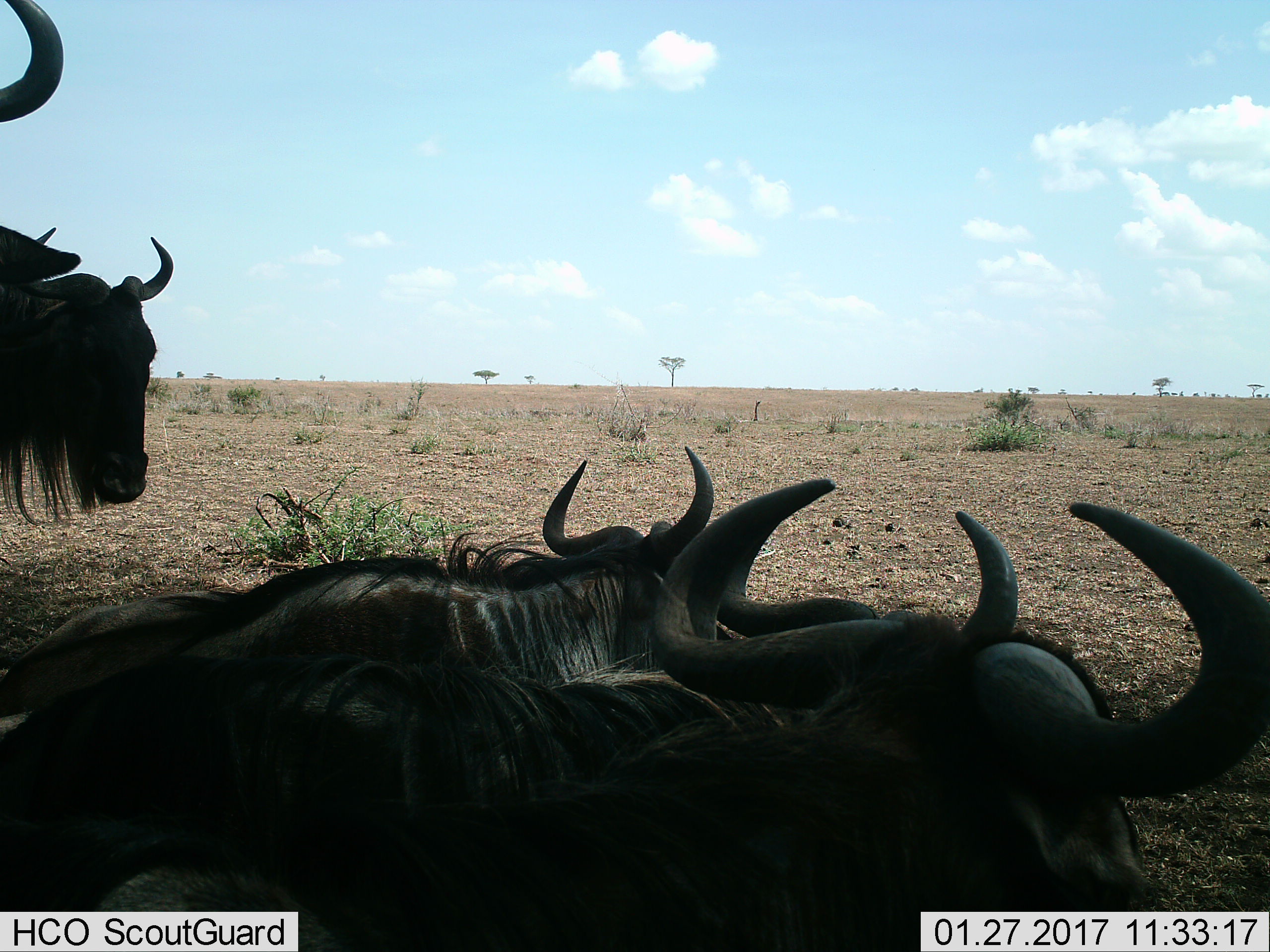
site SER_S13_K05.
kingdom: Animalia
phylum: Chordata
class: Mammalia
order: Artiodactyla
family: Bovidae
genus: Connochaetes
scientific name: Connochaetes taurinus taurinus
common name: blue wildebeest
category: wildebeestblue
Wildebeestblue (blue wildebeest) (Connochaetes taurinus taurinus), count 5. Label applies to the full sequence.